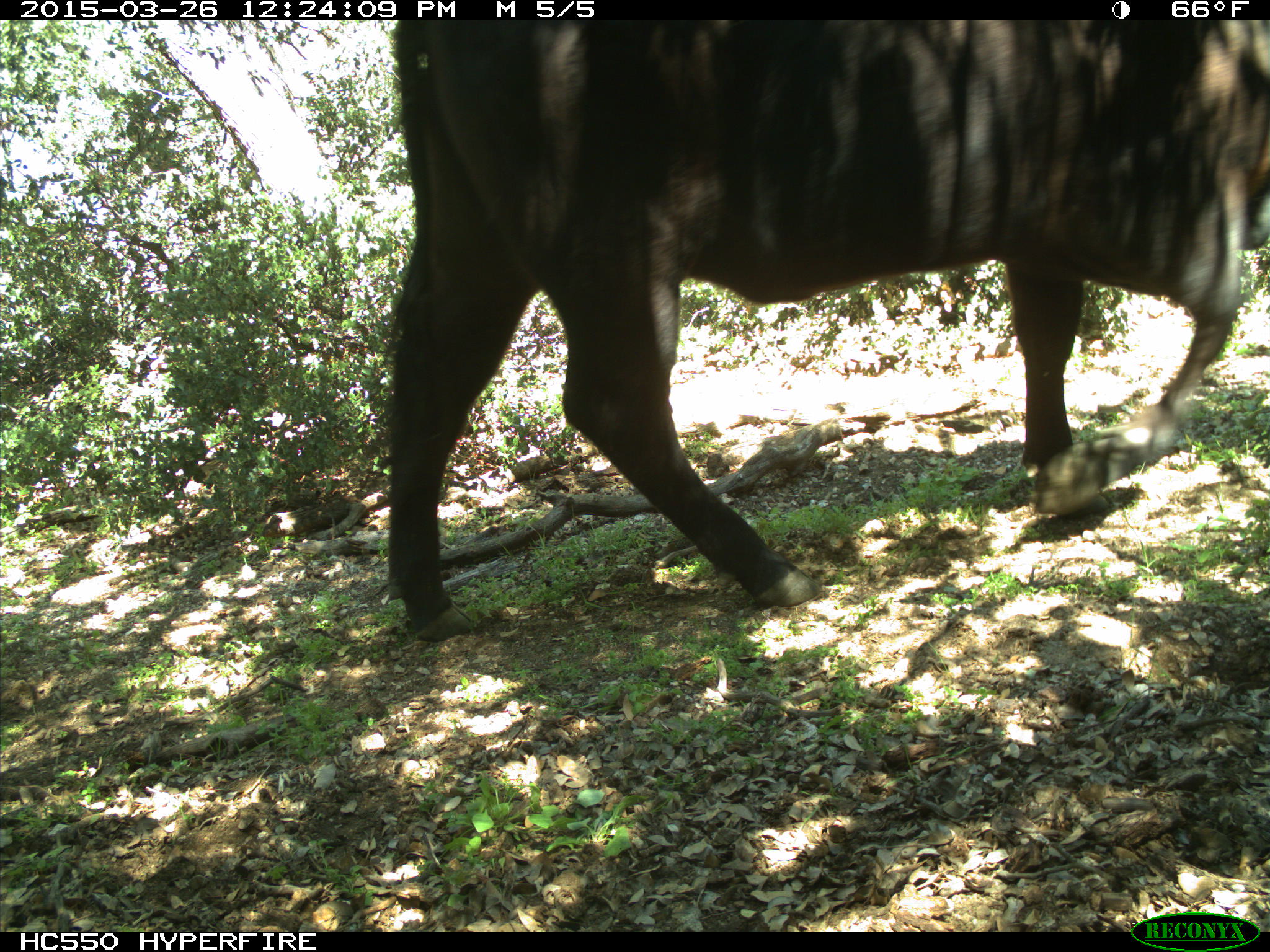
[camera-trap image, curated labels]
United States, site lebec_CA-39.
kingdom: Animalia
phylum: Chordata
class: Mammalia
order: Artiodactyla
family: Bovidae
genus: Bos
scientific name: Bos taurus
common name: domestic cow